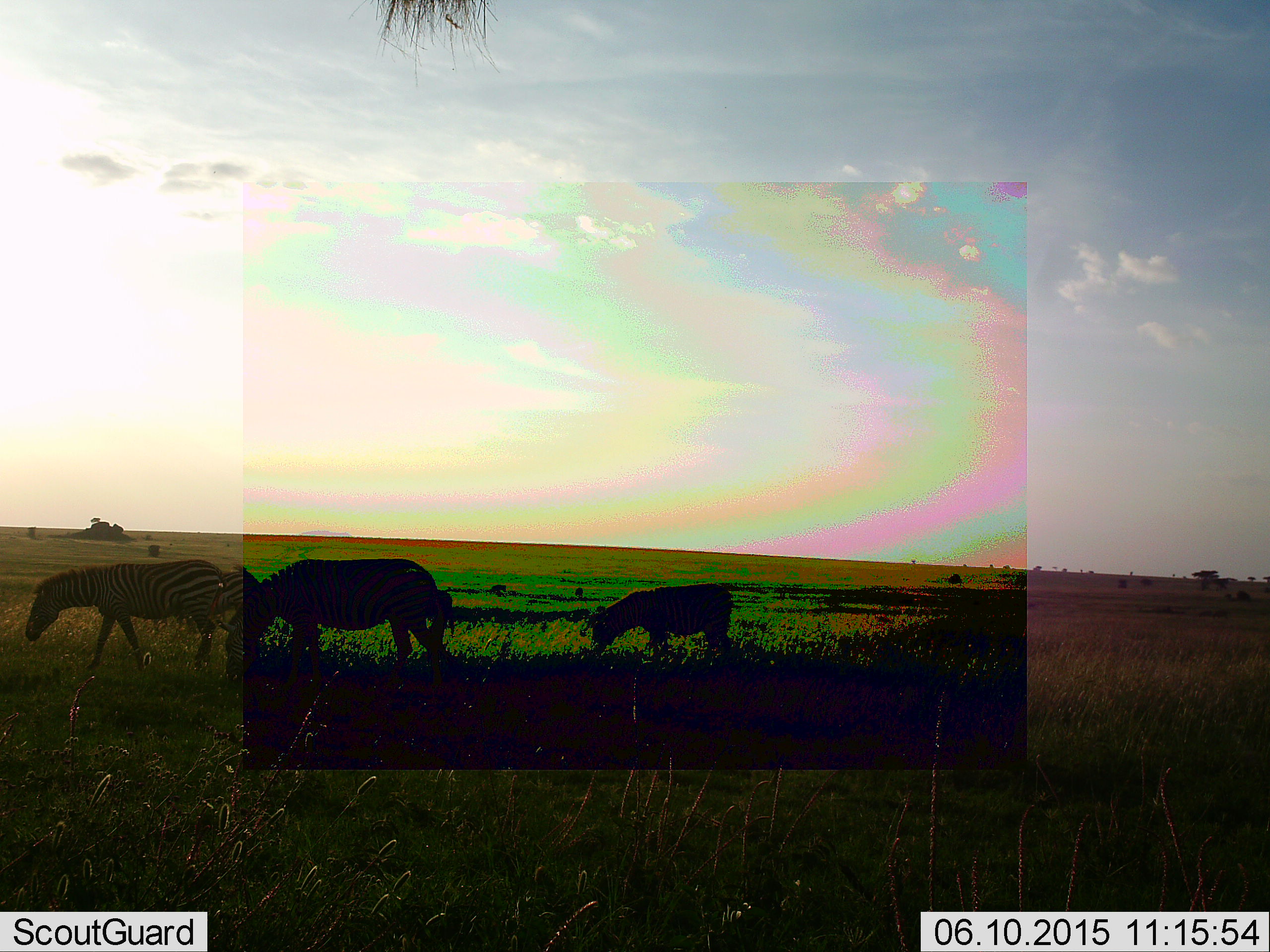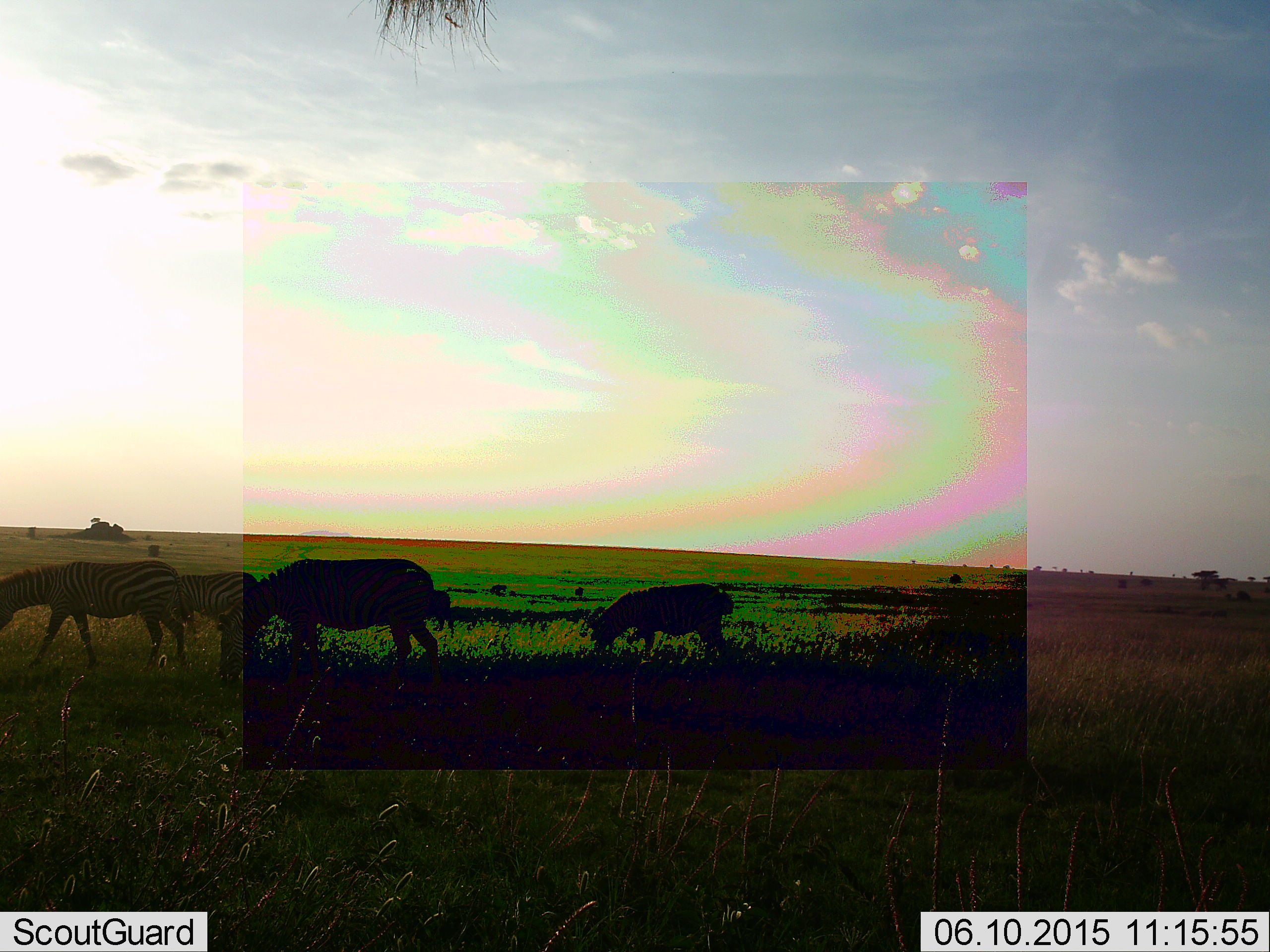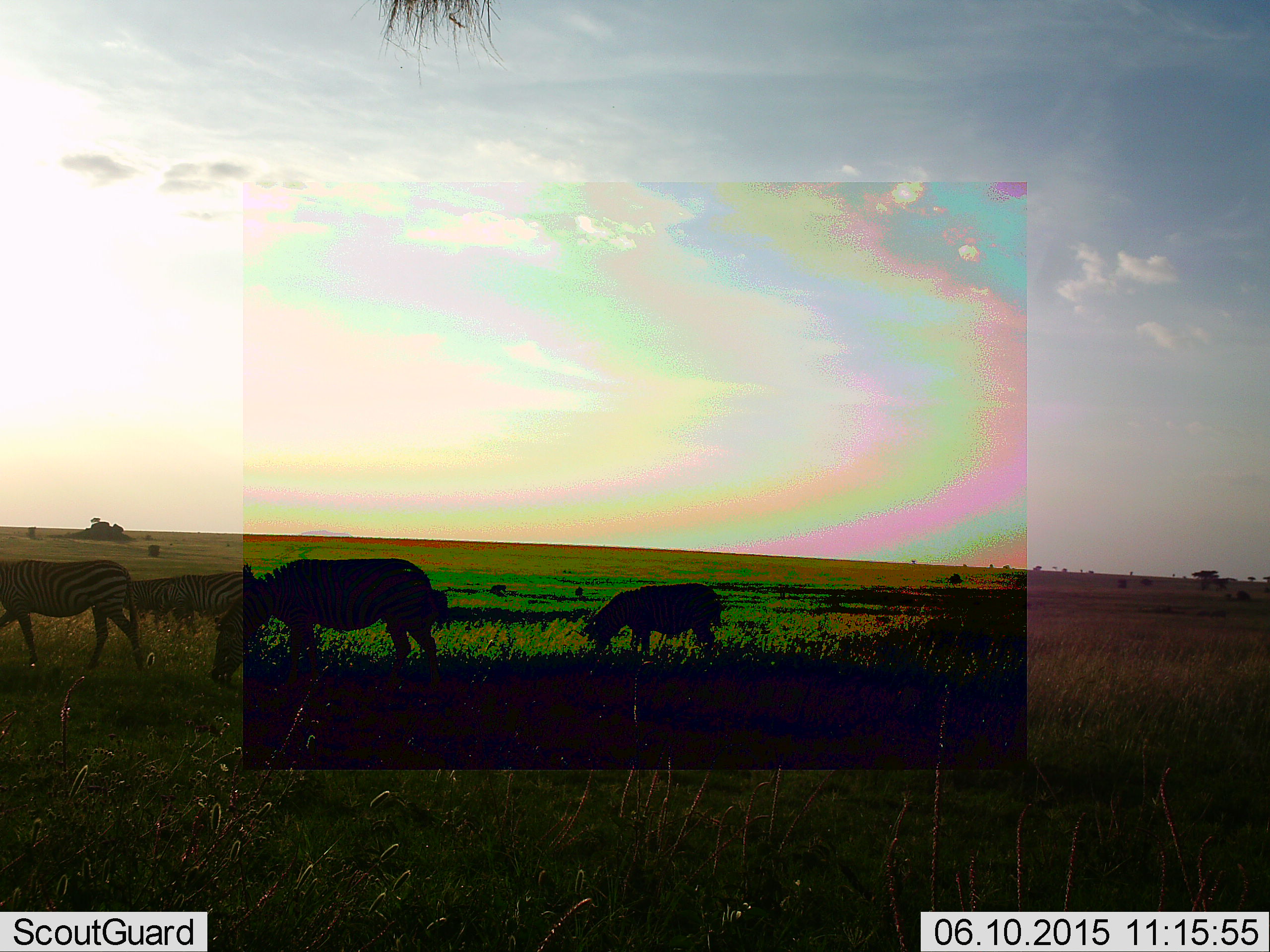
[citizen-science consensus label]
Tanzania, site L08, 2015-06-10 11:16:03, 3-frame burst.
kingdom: Animalia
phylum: Chordata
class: Mammalia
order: Perissodactyla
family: Equidae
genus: Equus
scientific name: Equus quagga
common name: plains zebra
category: zebra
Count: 4.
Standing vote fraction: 30%.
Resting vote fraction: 0%.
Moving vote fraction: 70%.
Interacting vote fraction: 0%.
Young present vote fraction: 40%.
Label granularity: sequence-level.